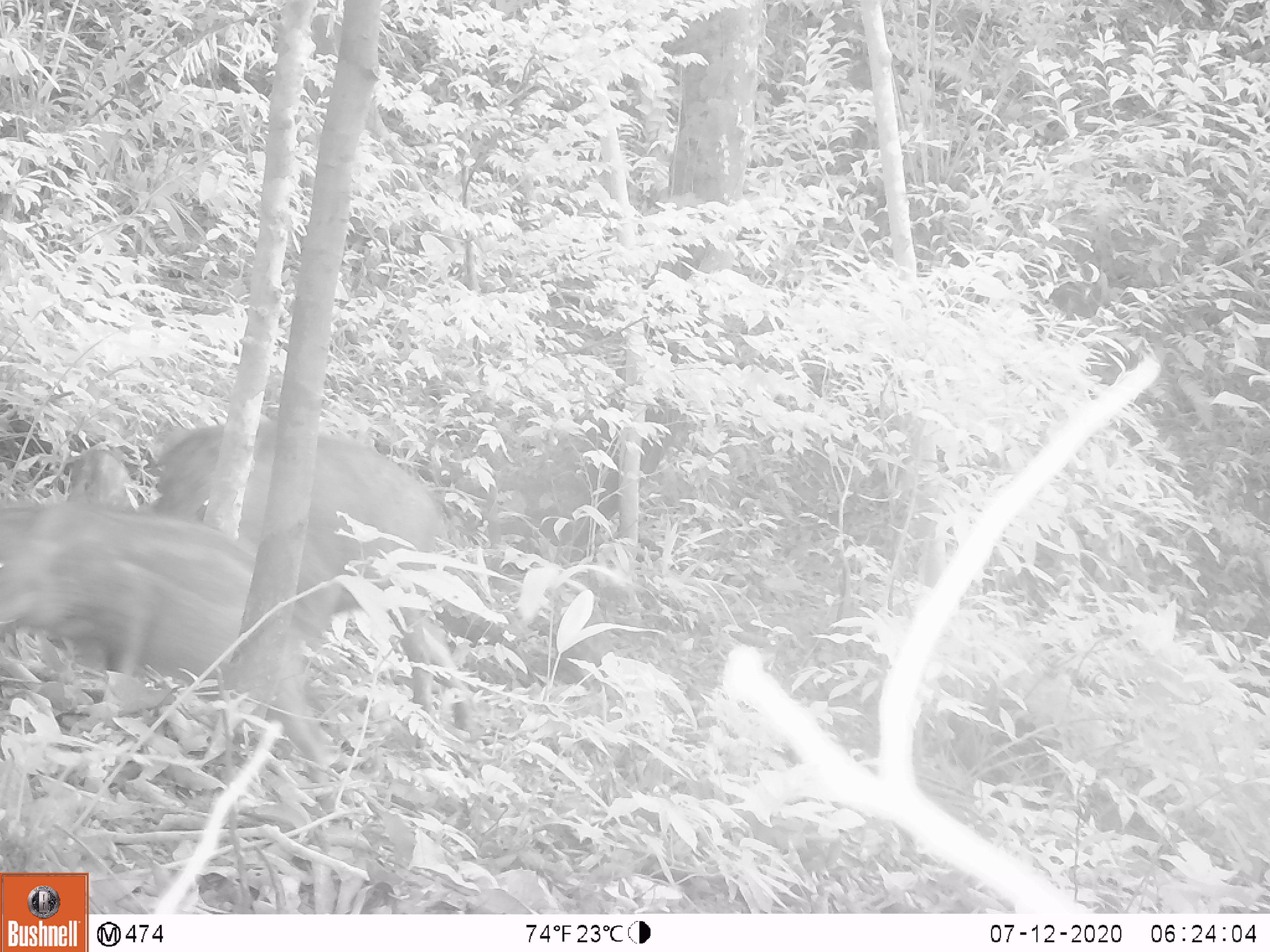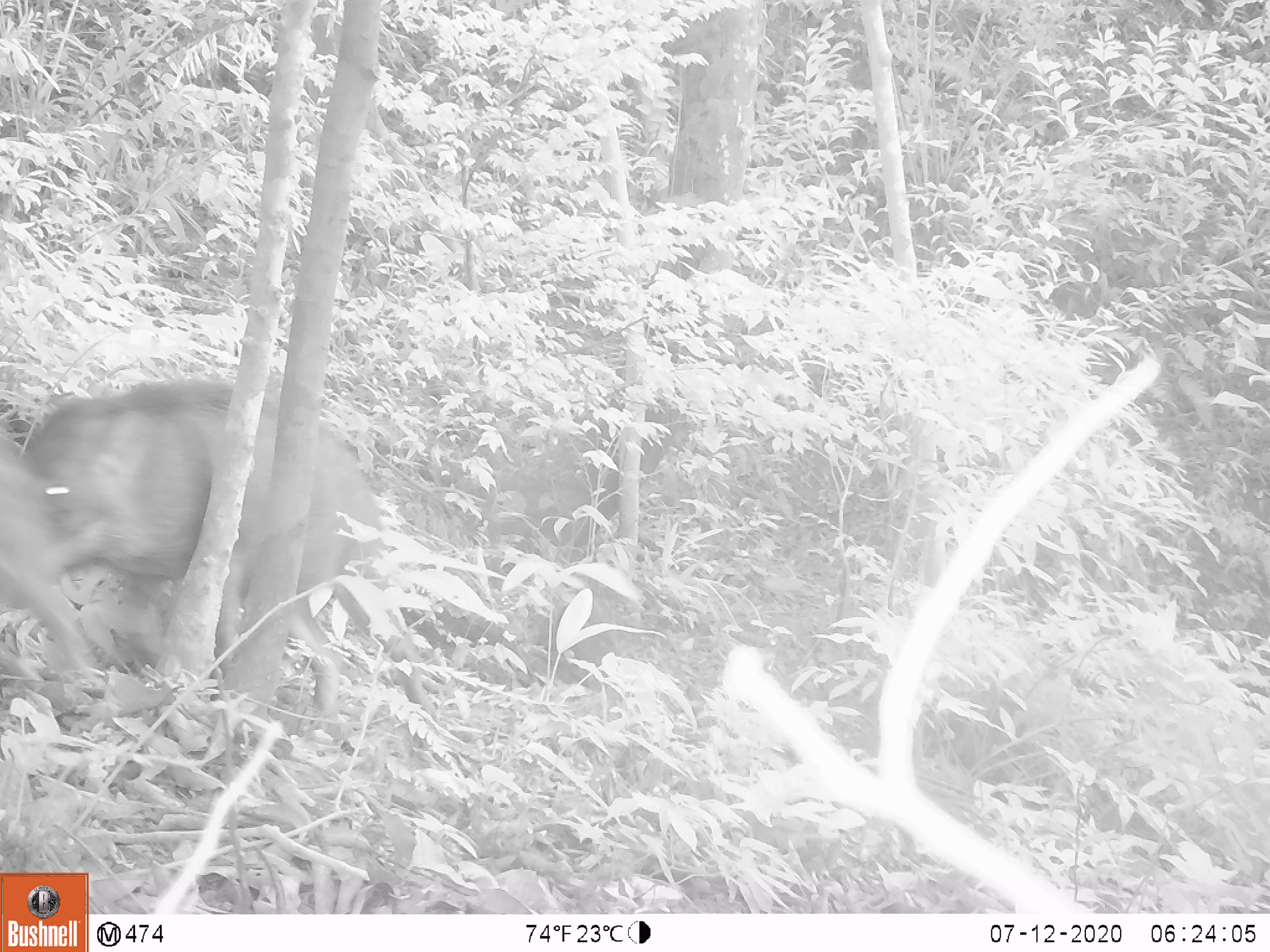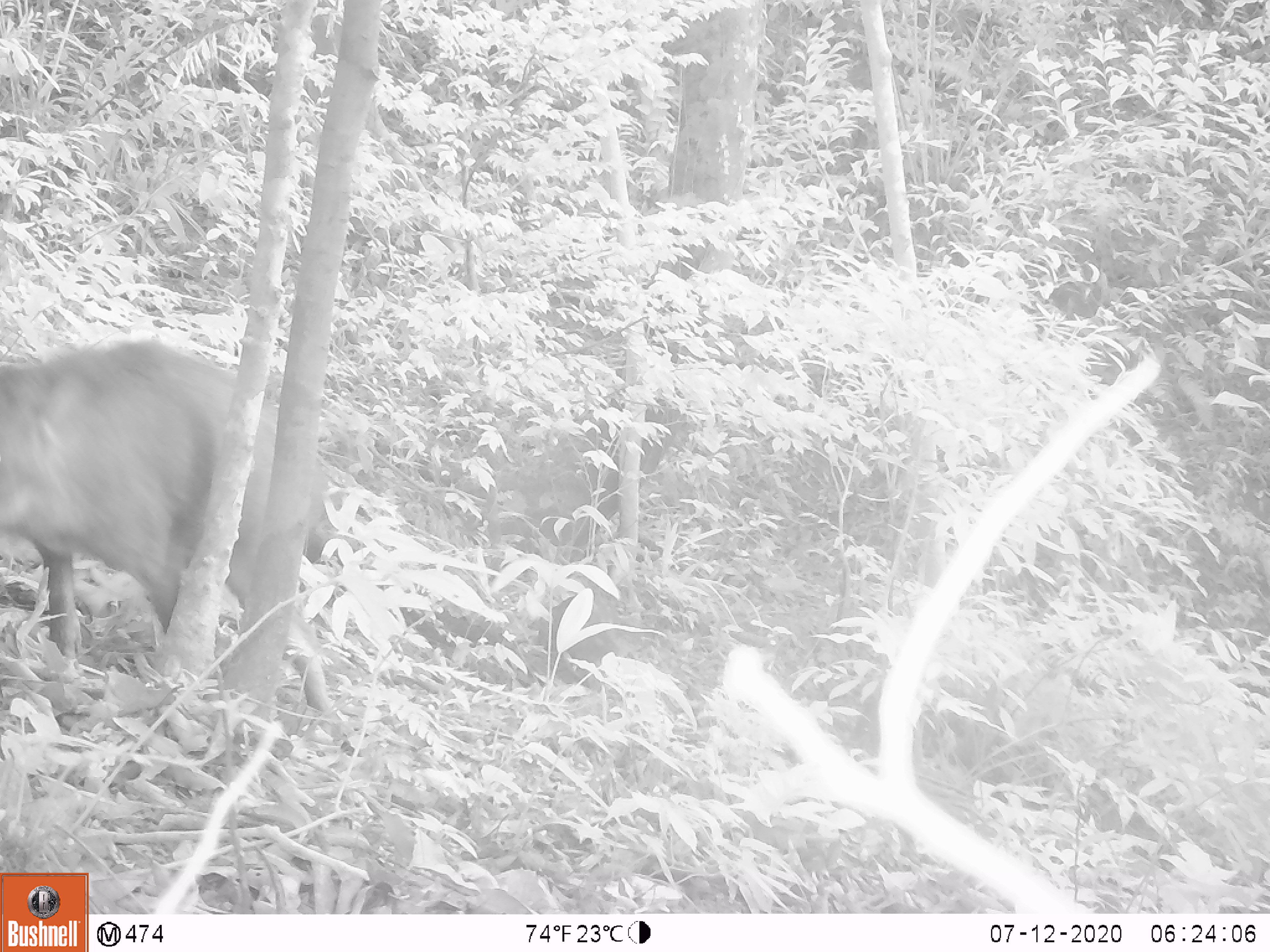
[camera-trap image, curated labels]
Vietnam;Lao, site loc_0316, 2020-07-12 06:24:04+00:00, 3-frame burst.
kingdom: Animalia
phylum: Chordata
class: Mammalia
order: Artiodactyla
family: Suidae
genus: Sus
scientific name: Sus scrofa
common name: eurasian wild pig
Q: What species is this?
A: Eurasian wild pig (Sus scrofa).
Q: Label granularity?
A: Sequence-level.